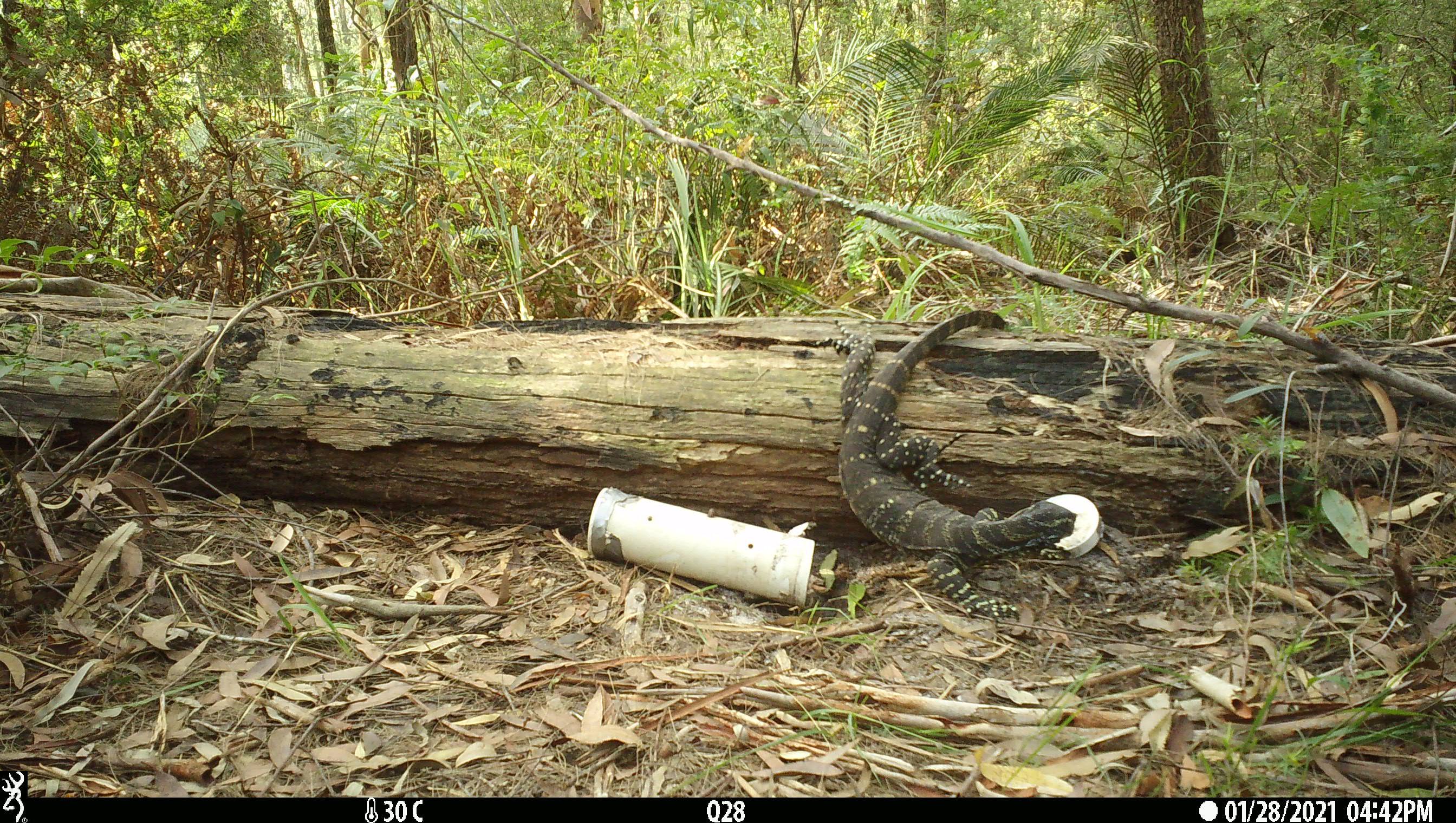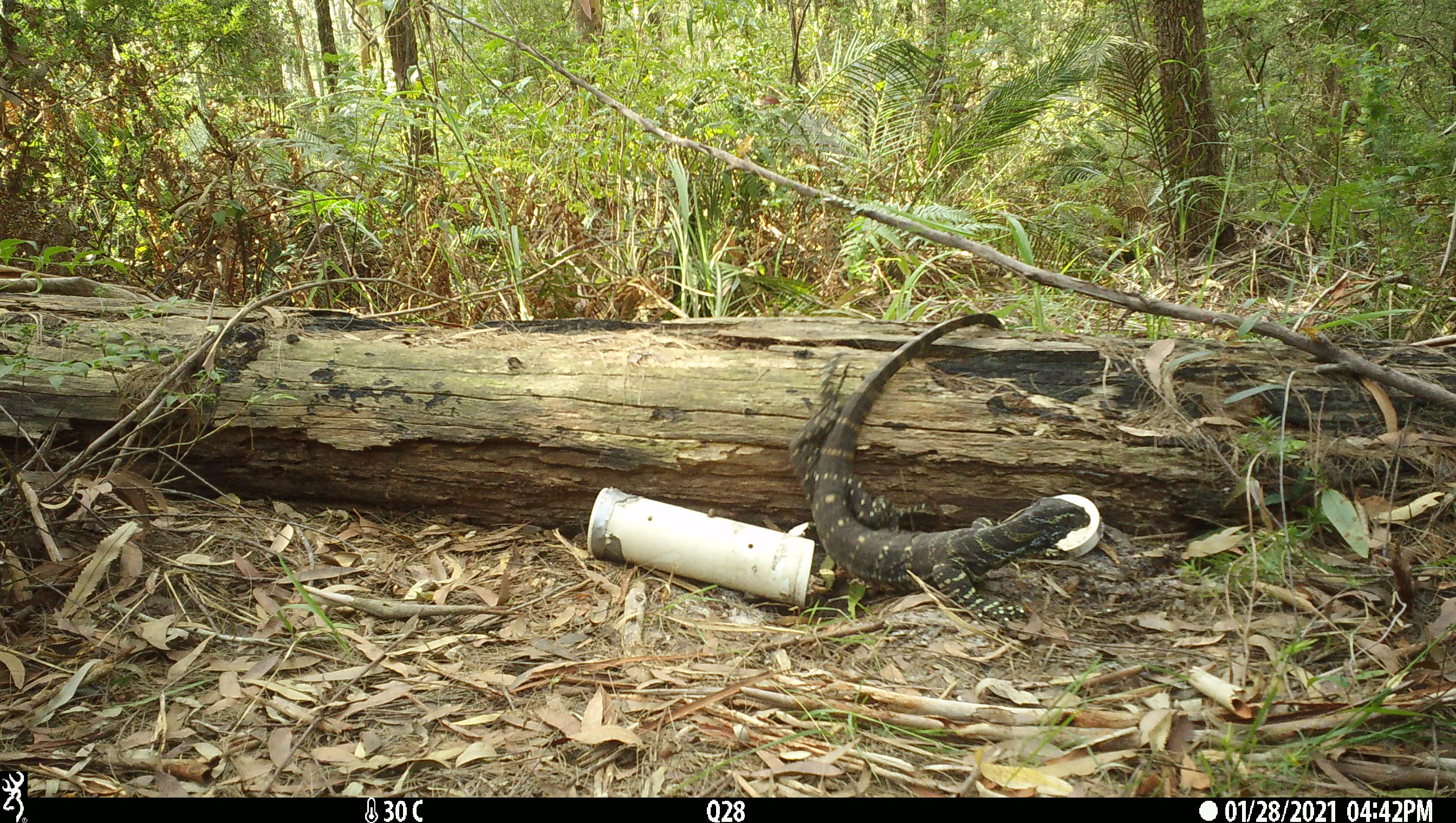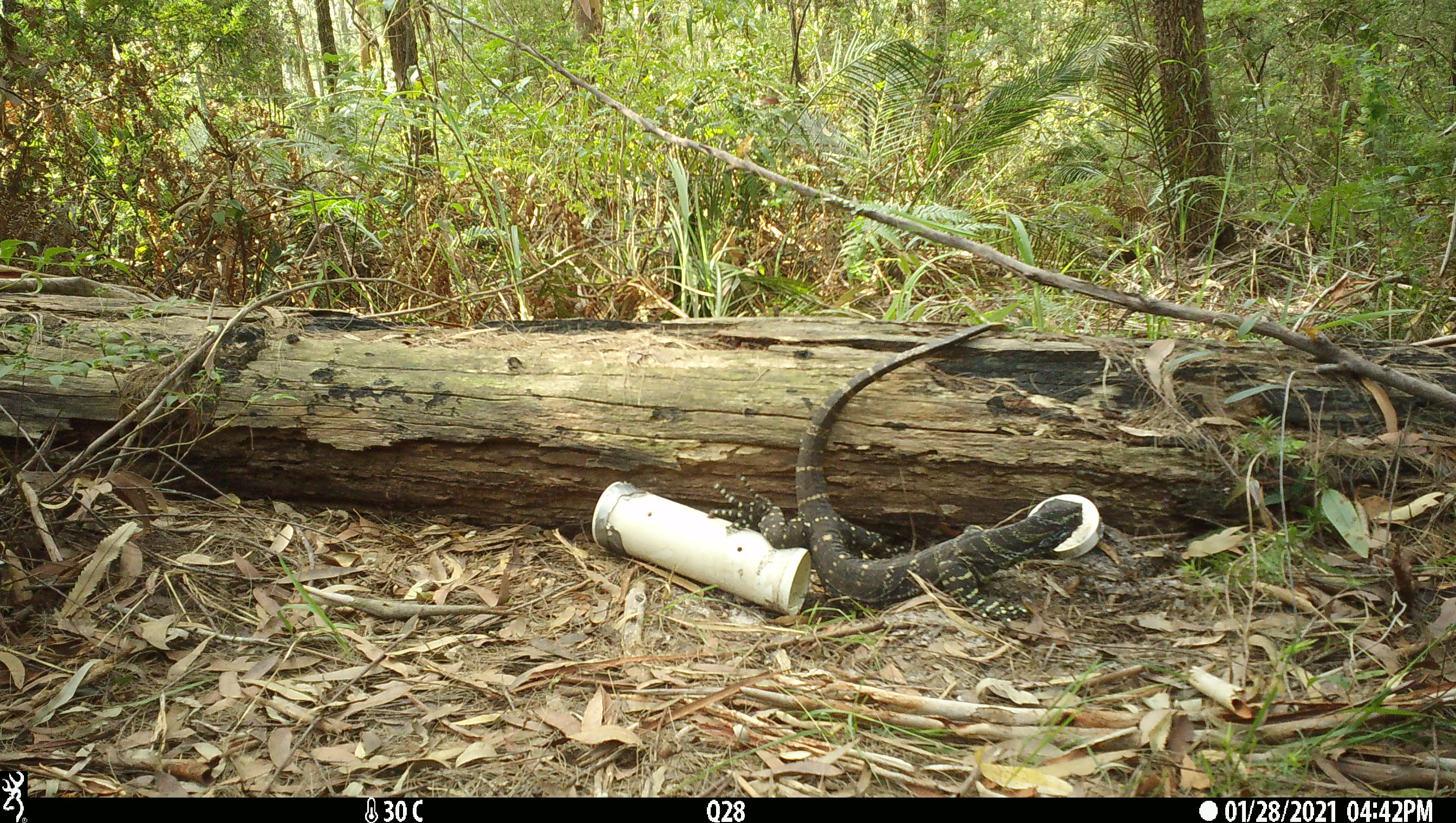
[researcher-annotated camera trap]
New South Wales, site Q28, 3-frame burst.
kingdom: Animalia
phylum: Chordata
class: Reptilia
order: Squamata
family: Varanidae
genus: Varanus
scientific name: Varanus varius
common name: lace monitor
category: goanna